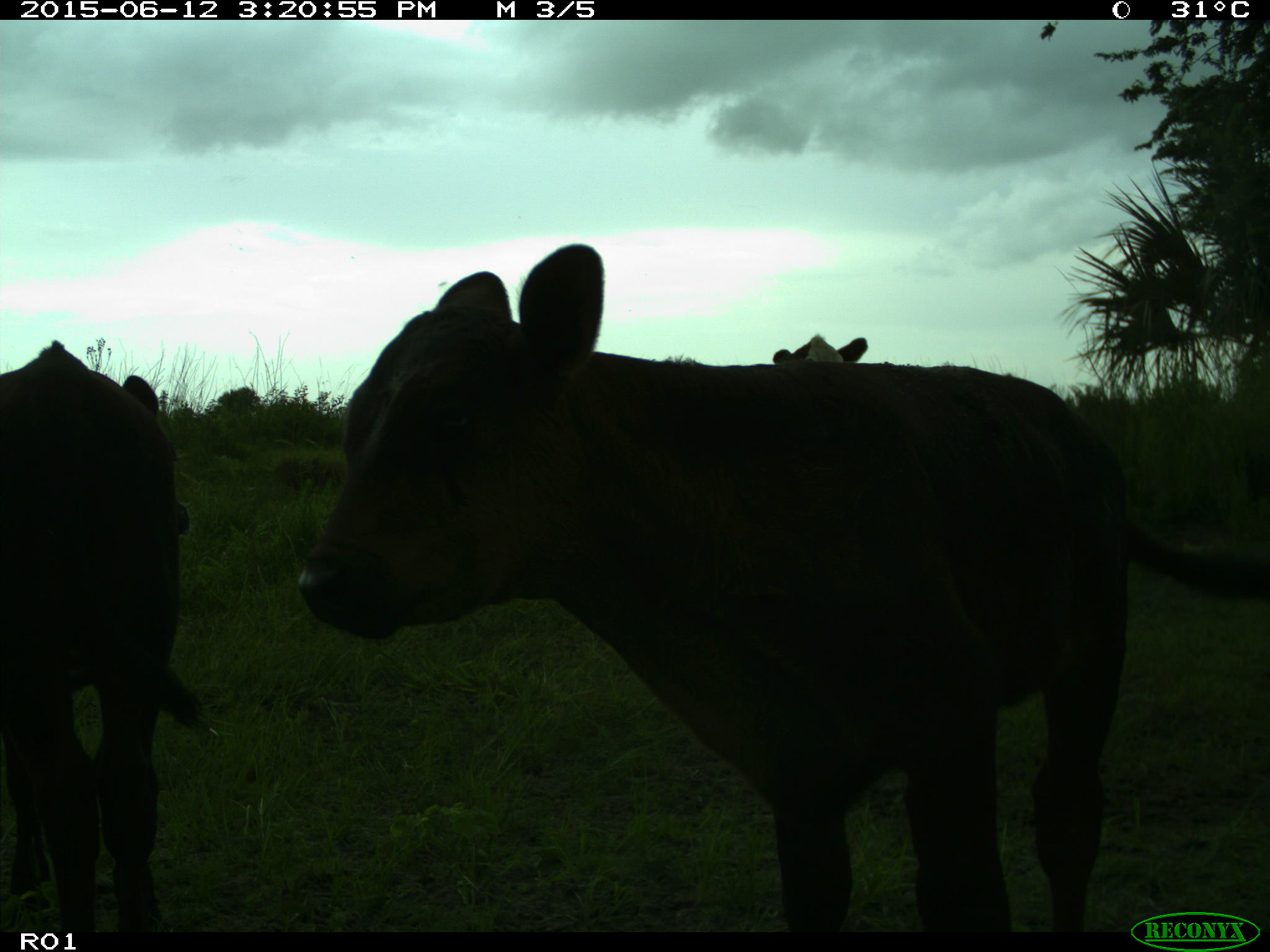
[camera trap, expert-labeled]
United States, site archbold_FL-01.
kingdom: Animalia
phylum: Chordata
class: Mammalia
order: Artiodactyla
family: Bovidae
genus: Bos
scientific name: Bos taurus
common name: domestic cow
Bos taurus (domestic cow).